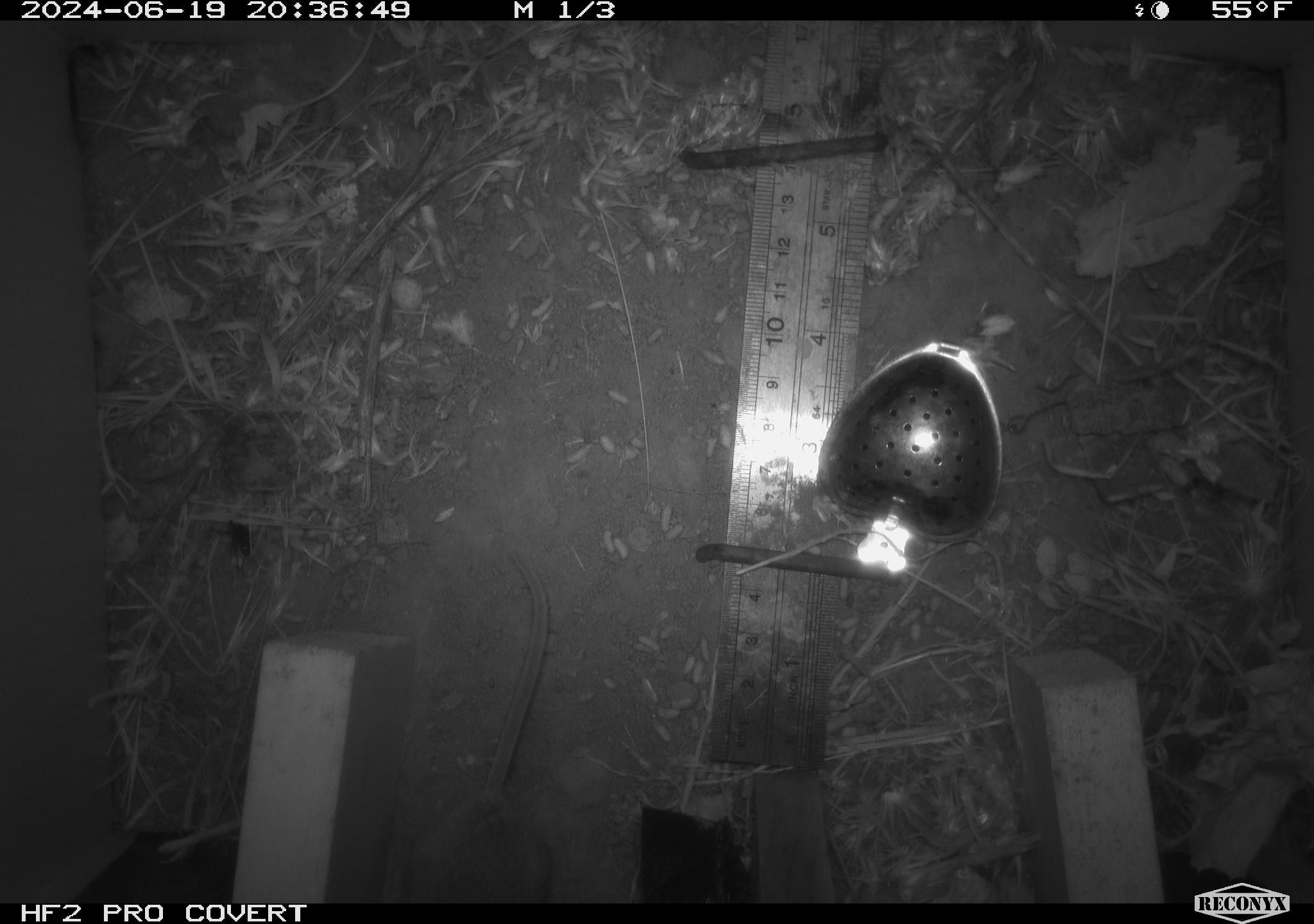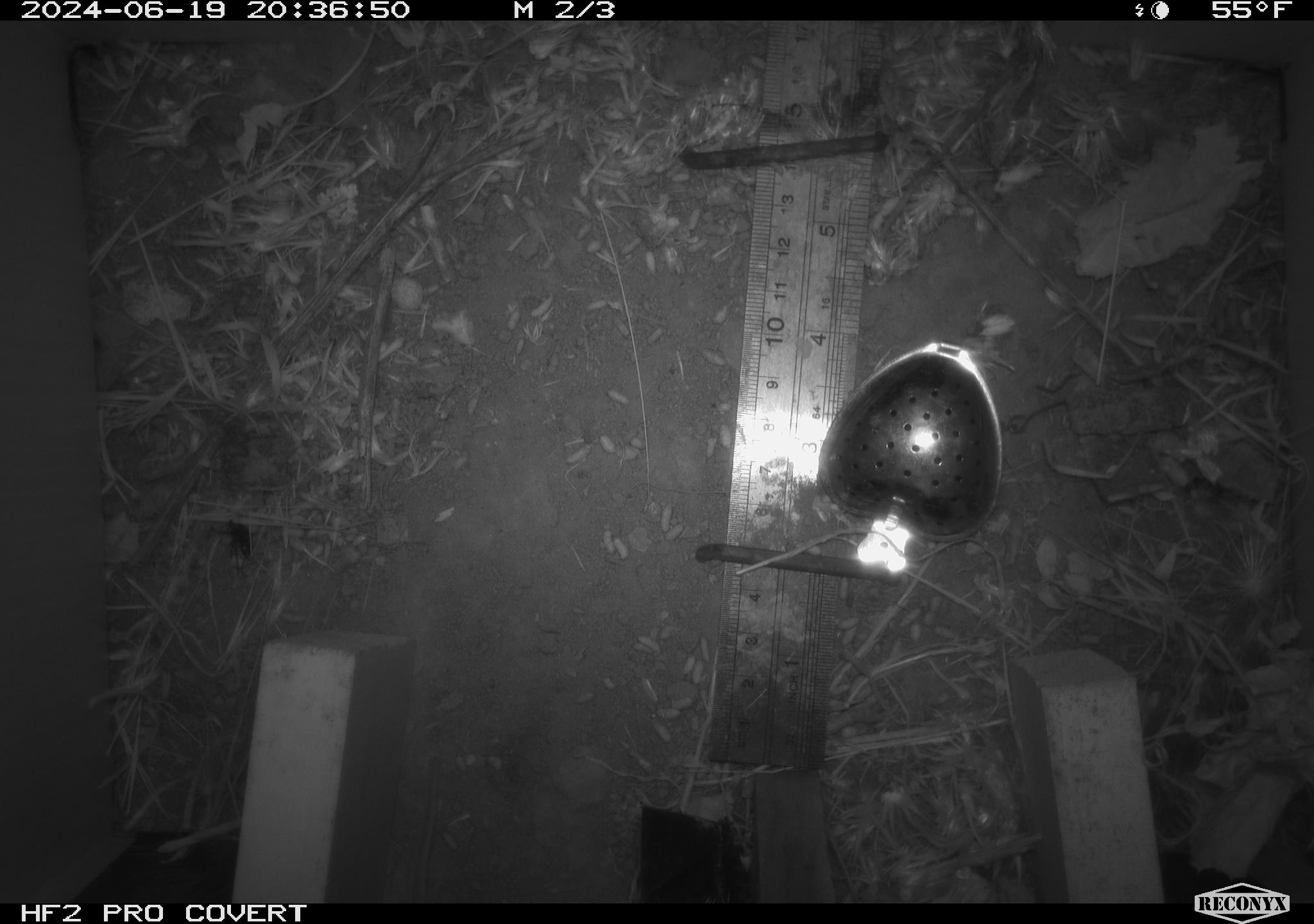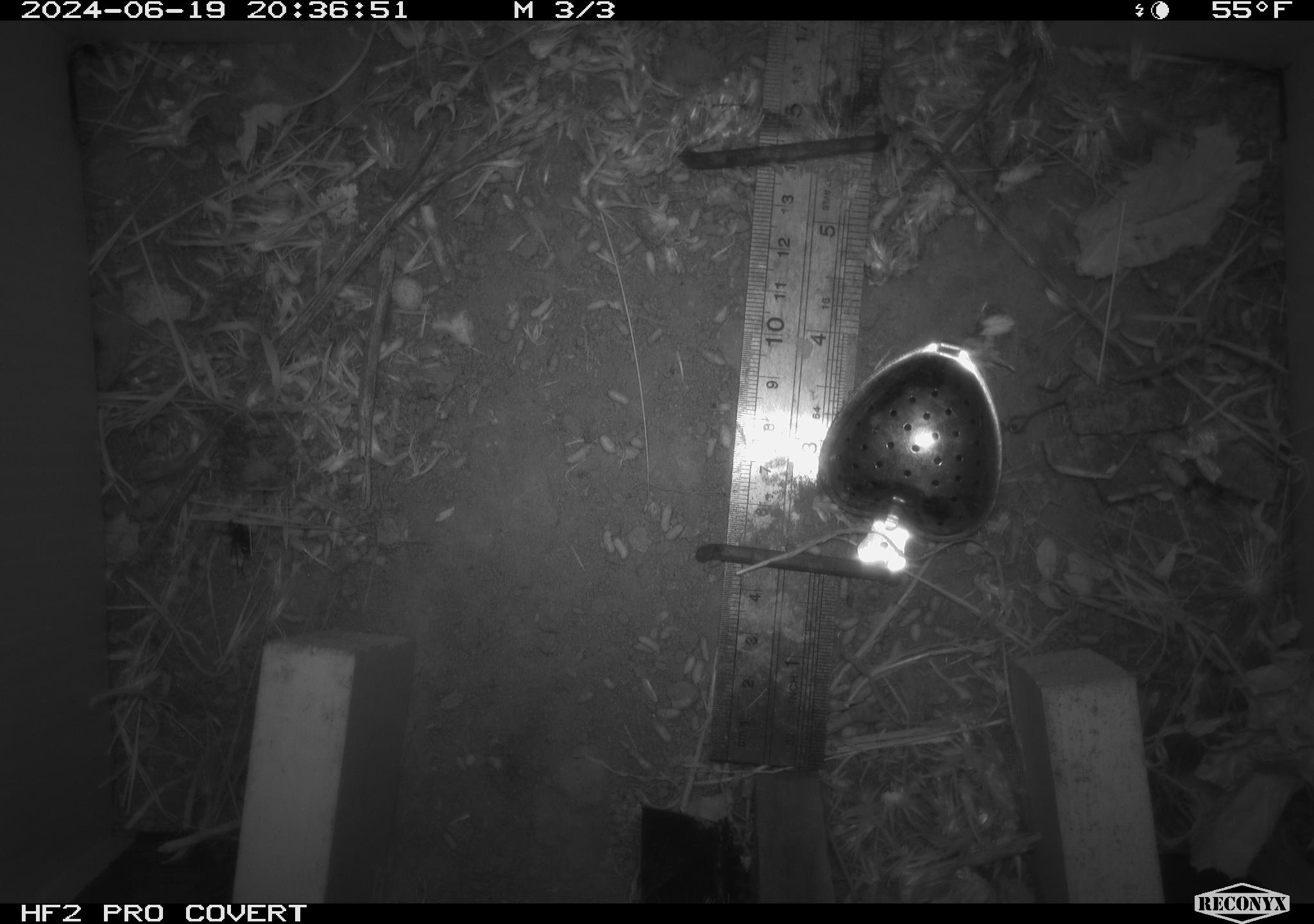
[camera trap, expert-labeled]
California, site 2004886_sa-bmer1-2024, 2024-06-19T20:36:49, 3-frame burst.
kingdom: Animalia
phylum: Chordata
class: Mammalia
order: Rodentia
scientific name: Rodentia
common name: mouse species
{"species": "mouse species (Rodentia)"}